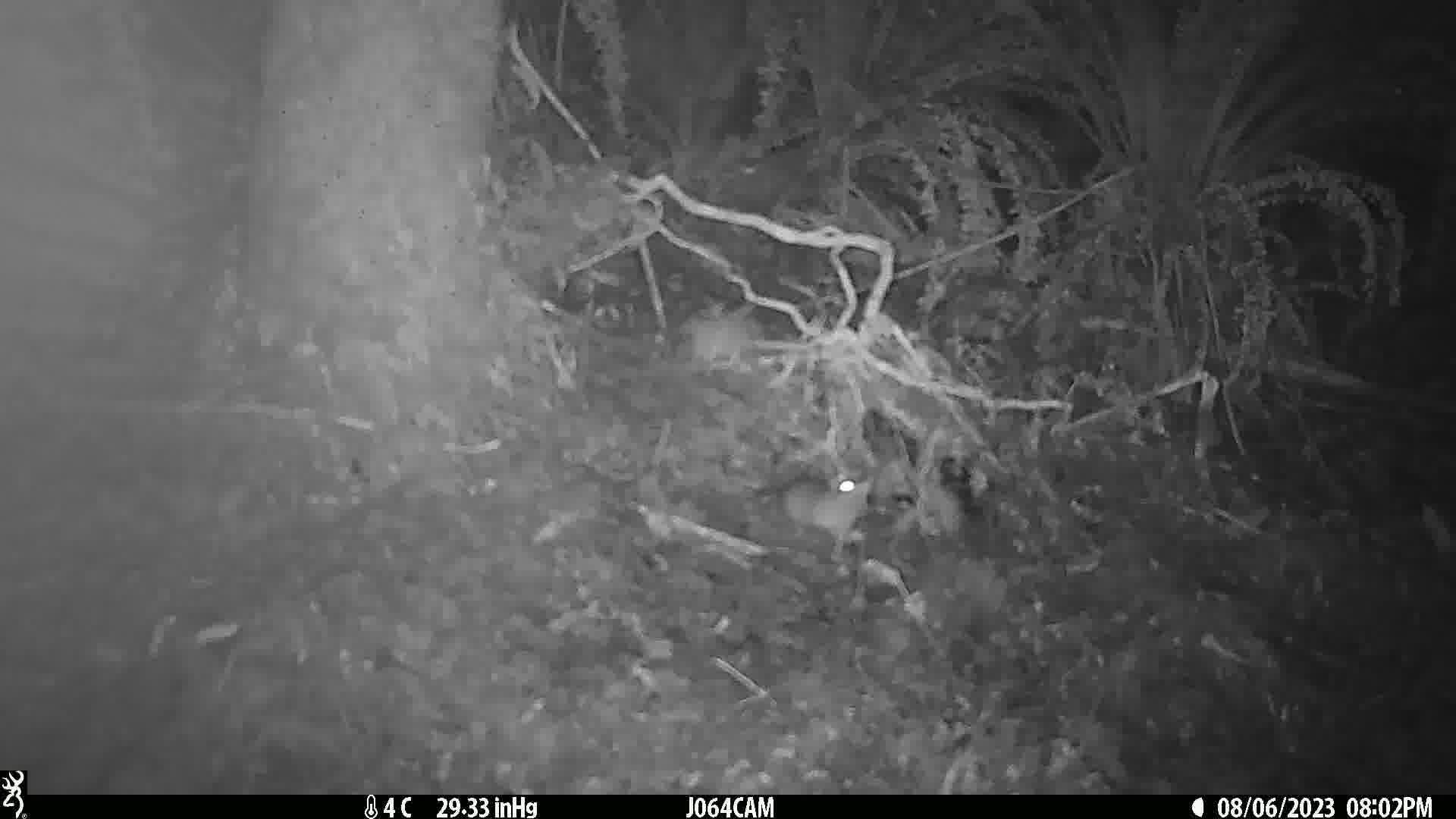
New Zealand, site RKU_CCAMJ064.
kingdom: Animalia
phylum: Chordata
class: Mammalia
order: Rodentia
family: Muridae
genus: Rattus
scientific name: Rattus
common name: rat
Rat (Rattus).